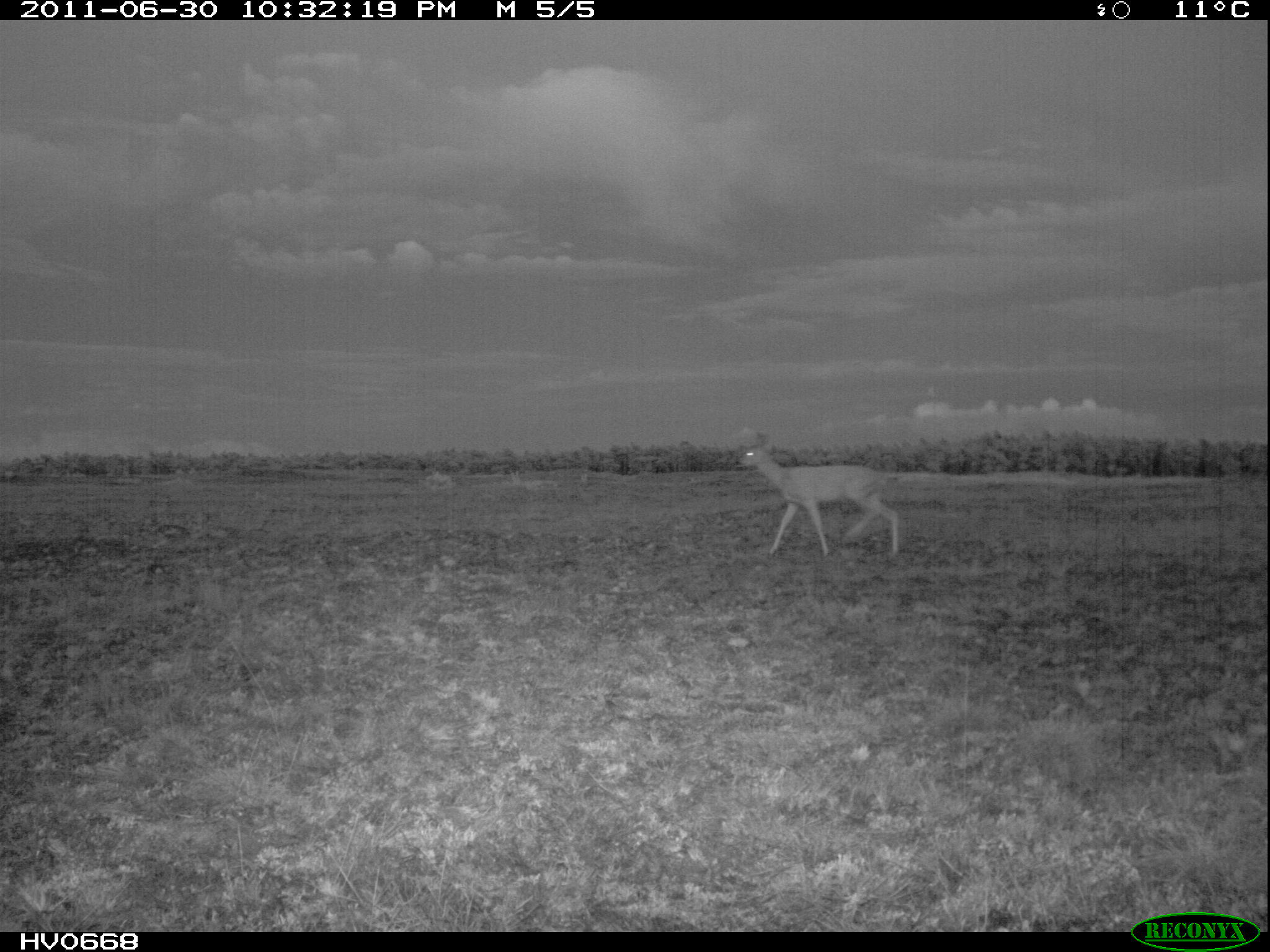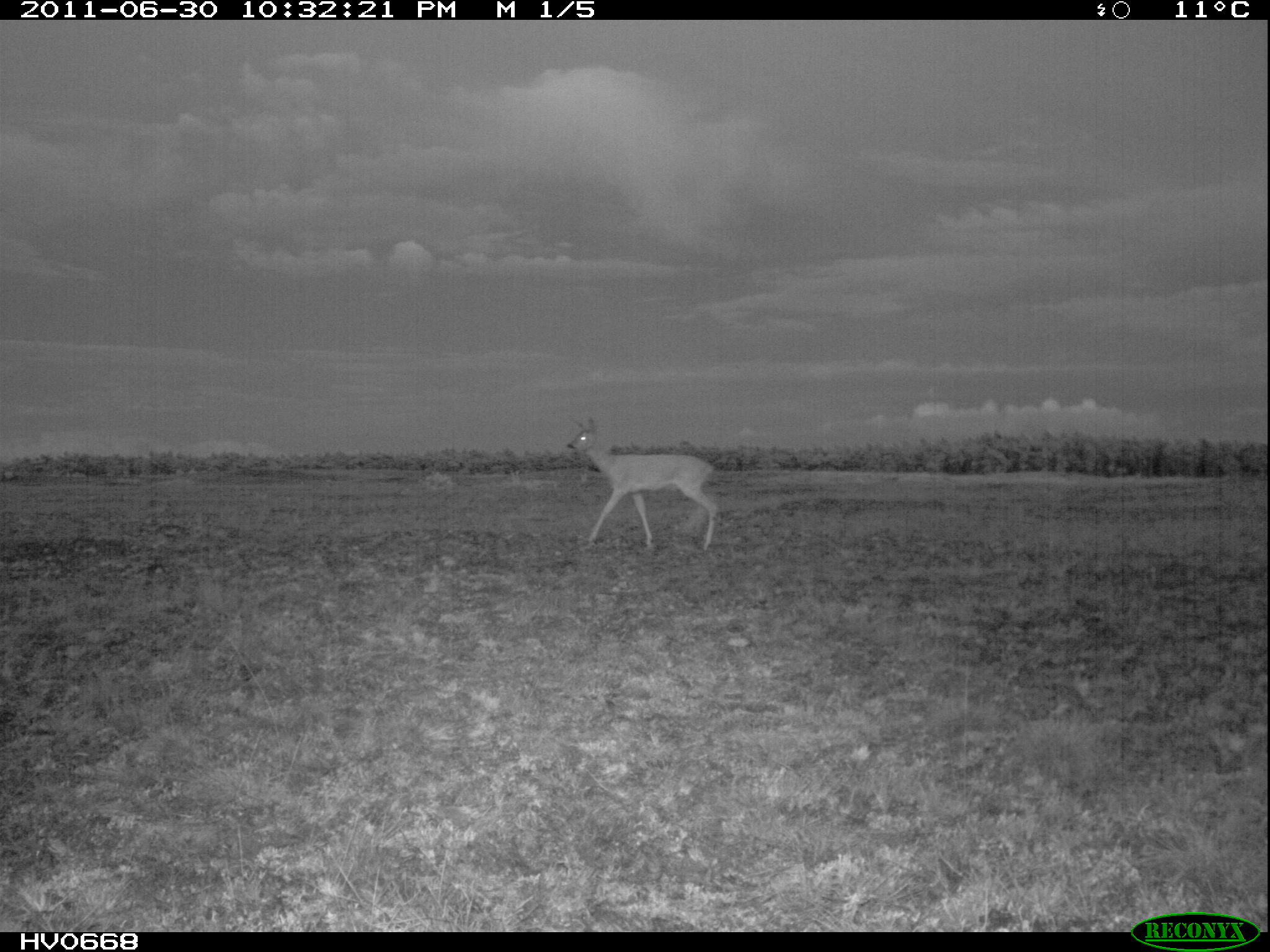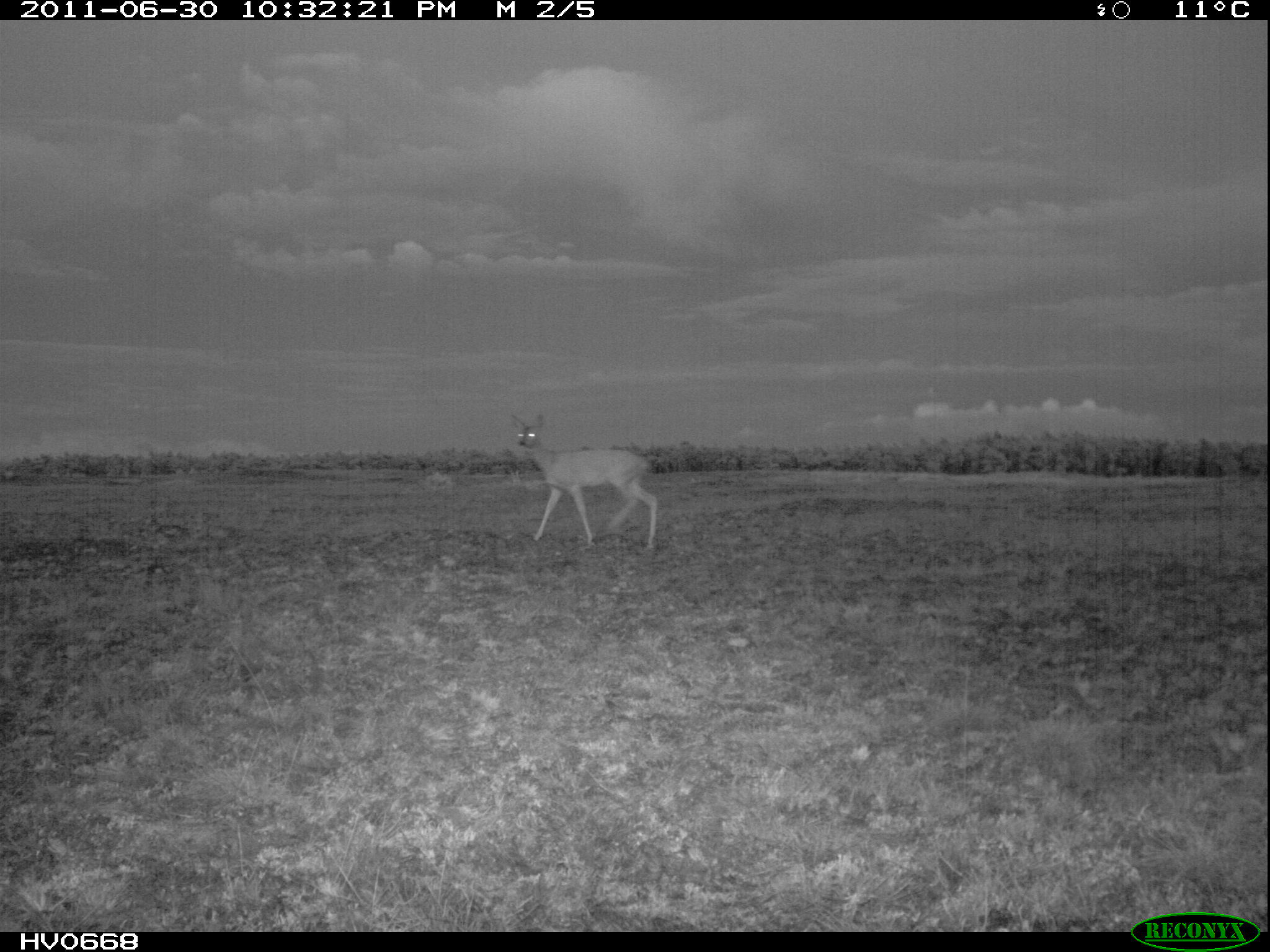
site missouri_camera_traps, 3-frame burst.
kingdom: Animalia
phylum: Chordata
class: Mammalia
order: Artiodactyla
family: Cervidae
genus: Capreolus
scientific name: Capreolus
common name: roe deer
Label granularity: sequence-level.